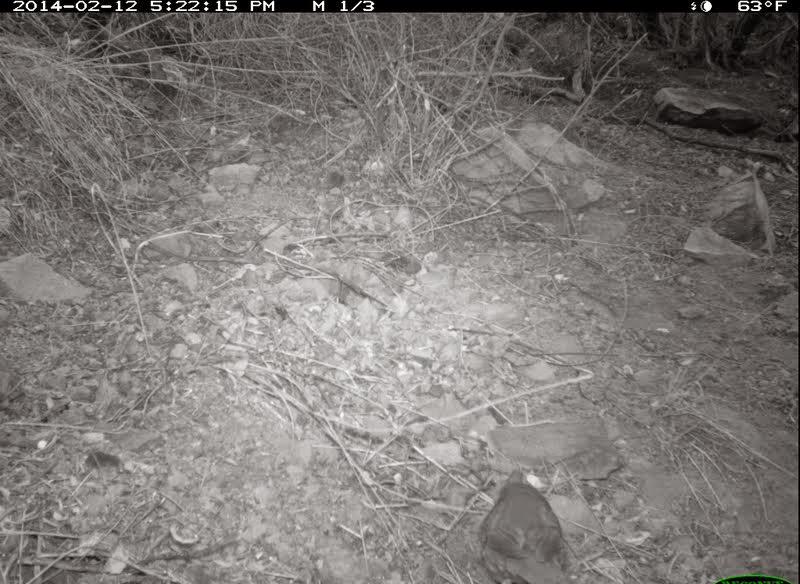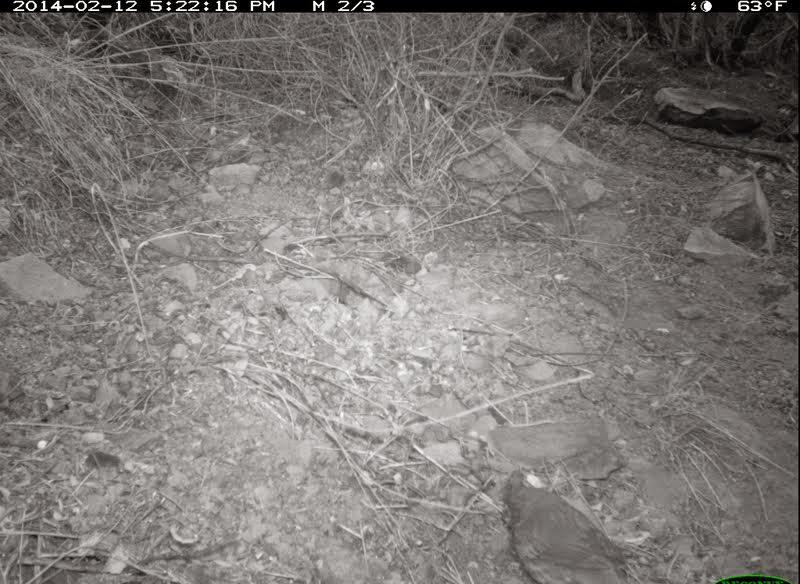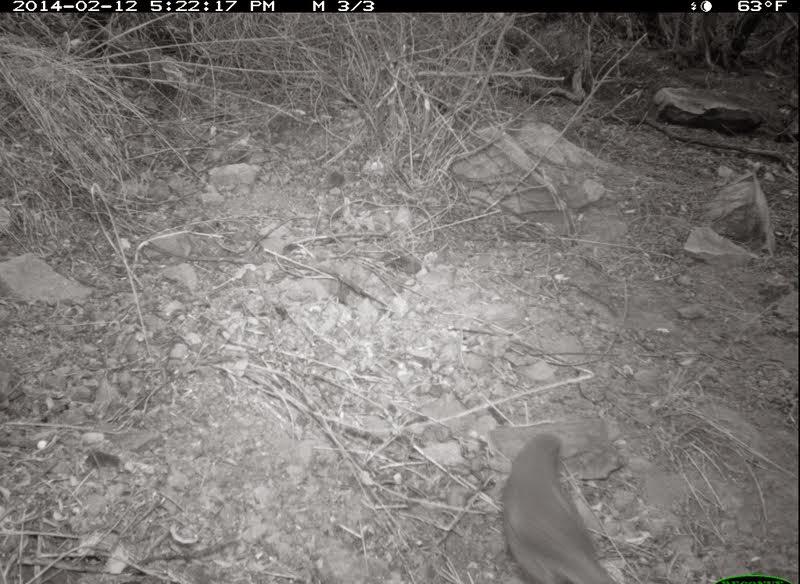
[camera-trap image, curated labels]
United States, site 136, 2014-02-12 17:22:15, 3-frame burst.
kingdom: Animalia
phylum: Chordata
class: Aves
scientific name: Aves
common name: bird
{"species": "bird (Aves)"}